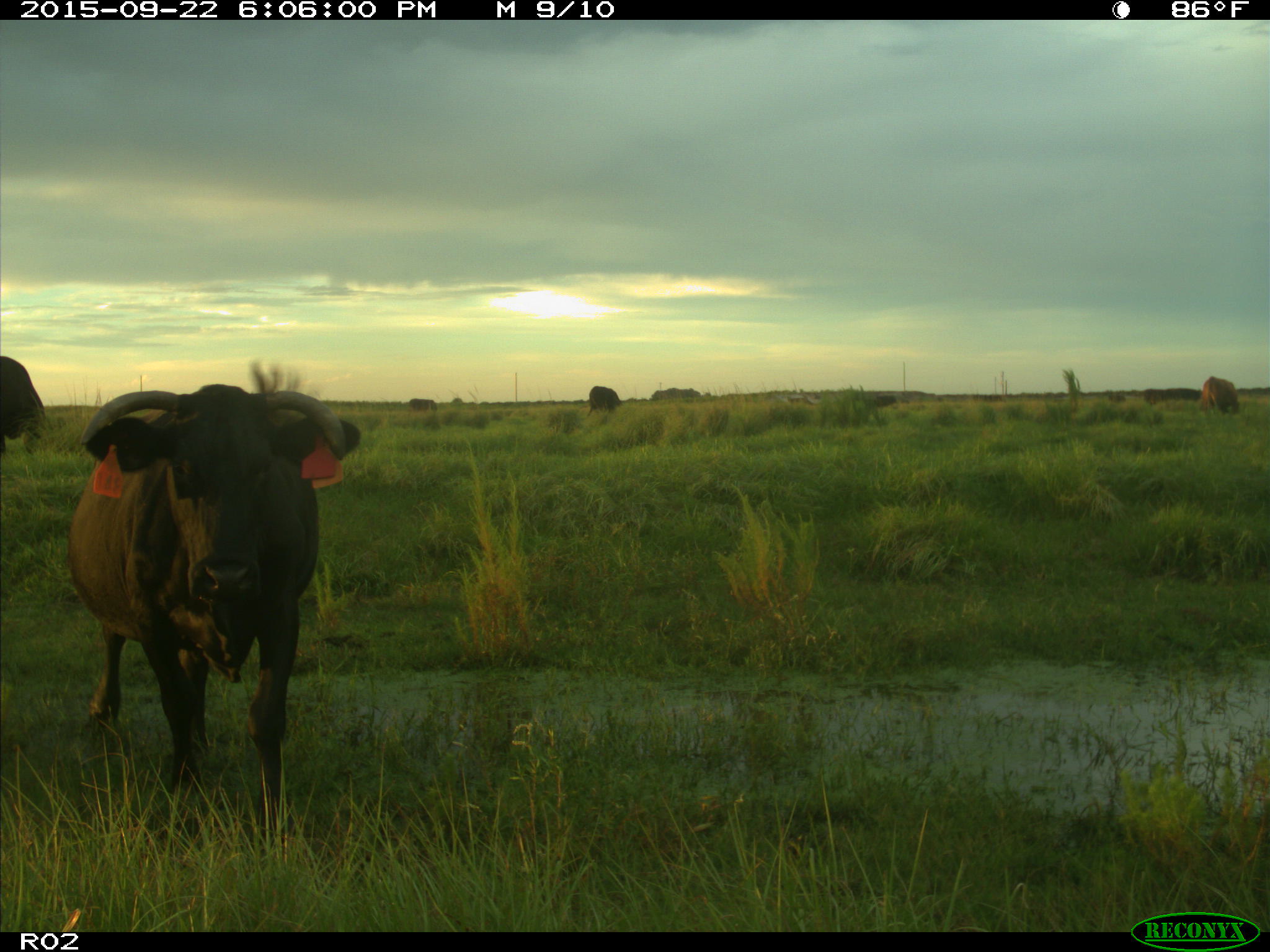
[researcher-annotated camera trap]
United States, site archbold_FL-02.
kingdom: Animalia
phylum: Chordata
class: Mammalia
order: Artiodactyla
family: Bovidae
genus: Bos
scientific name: Bos taurus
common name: domestic cow